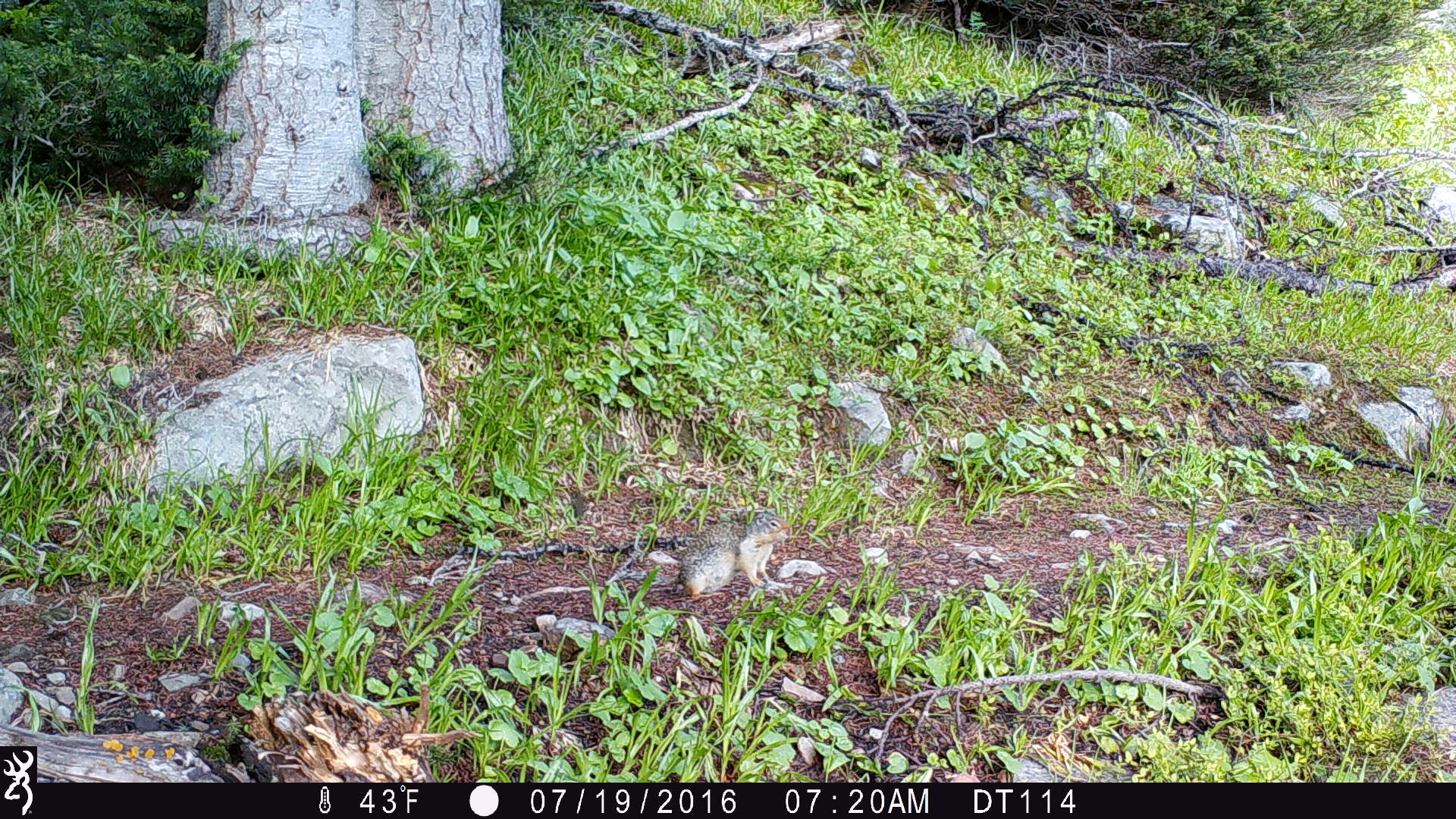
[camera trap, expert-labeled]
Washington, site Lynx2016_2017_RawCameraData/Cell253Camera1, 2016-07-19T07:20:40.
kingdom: Animalia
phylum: Chordata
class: Mammalia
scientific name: Mammalia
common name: small mammal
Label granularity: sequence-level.